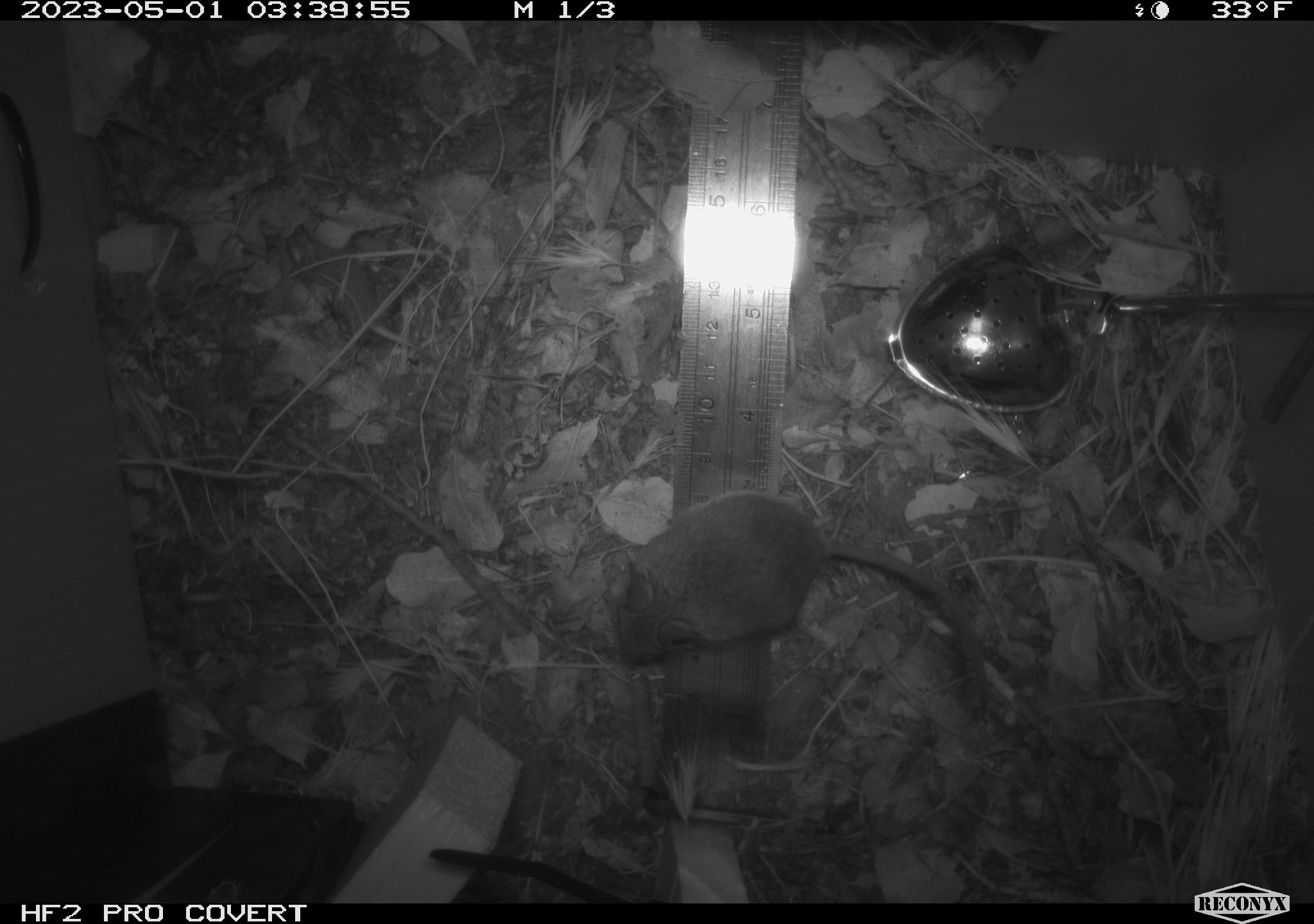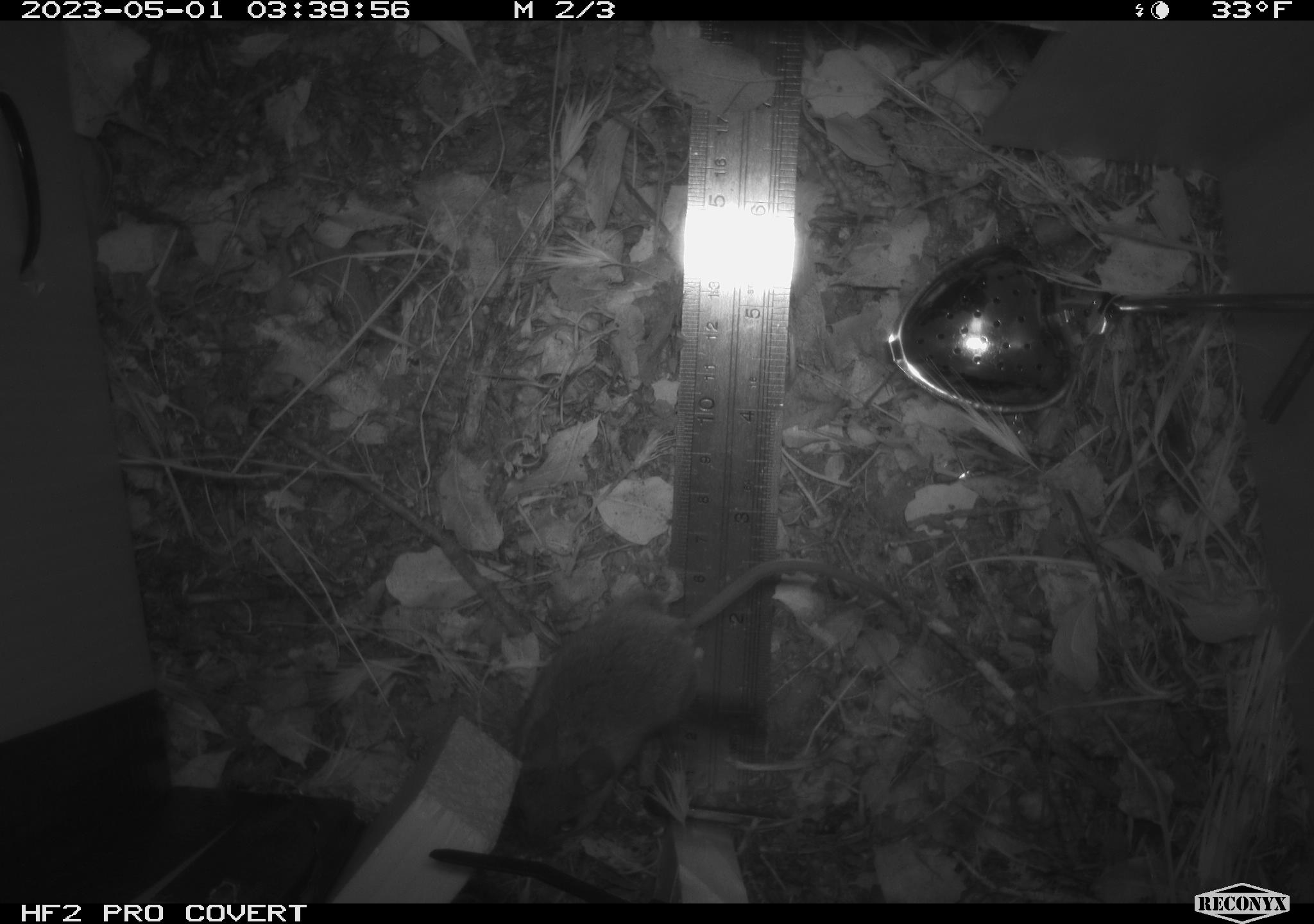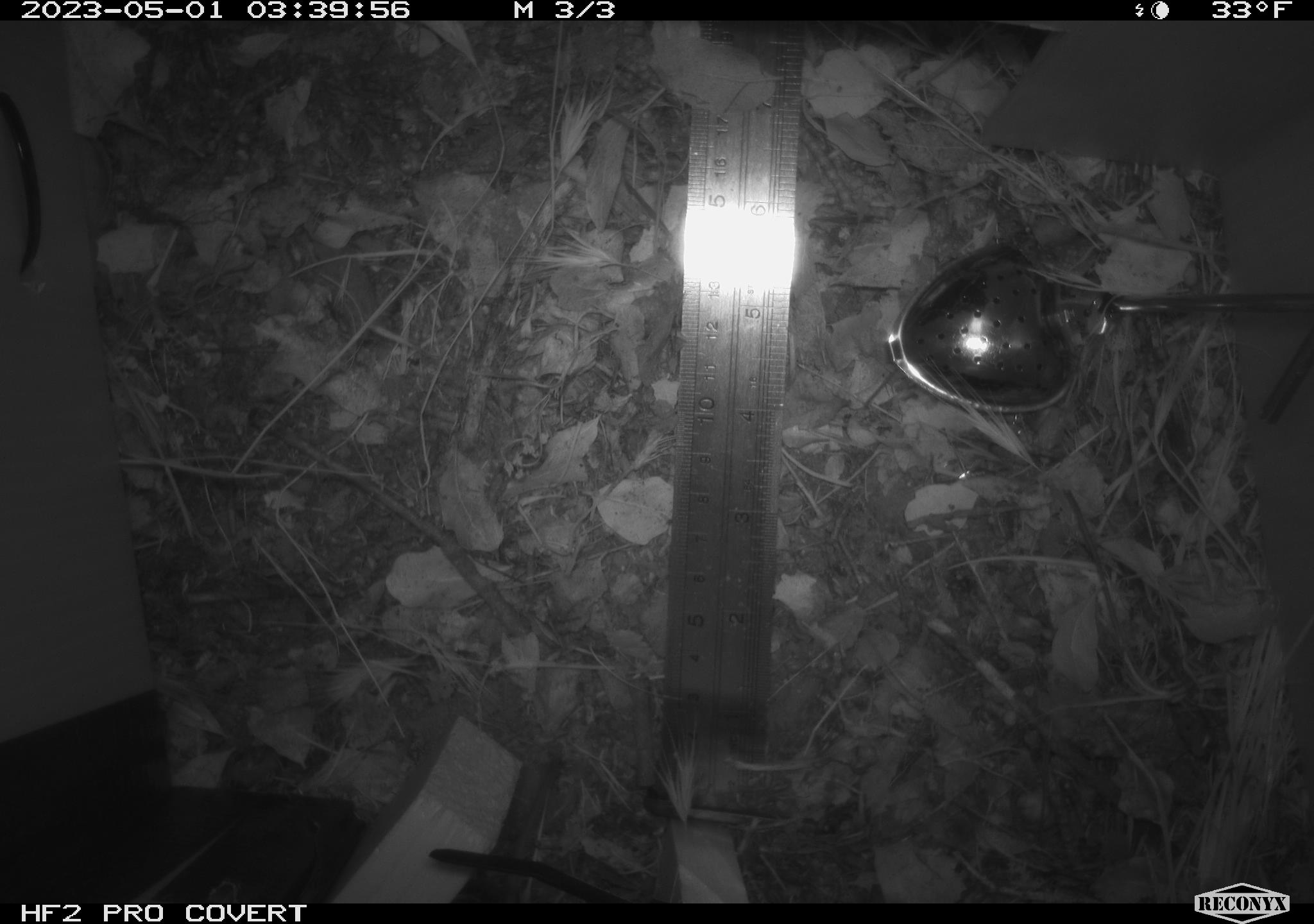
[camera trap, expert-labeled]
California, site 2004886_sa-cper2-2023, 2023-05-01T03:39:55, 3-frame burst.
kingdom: Animalia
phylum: Chordata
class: Mammalia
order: Rodentia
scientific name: Rodentia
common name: mouse species